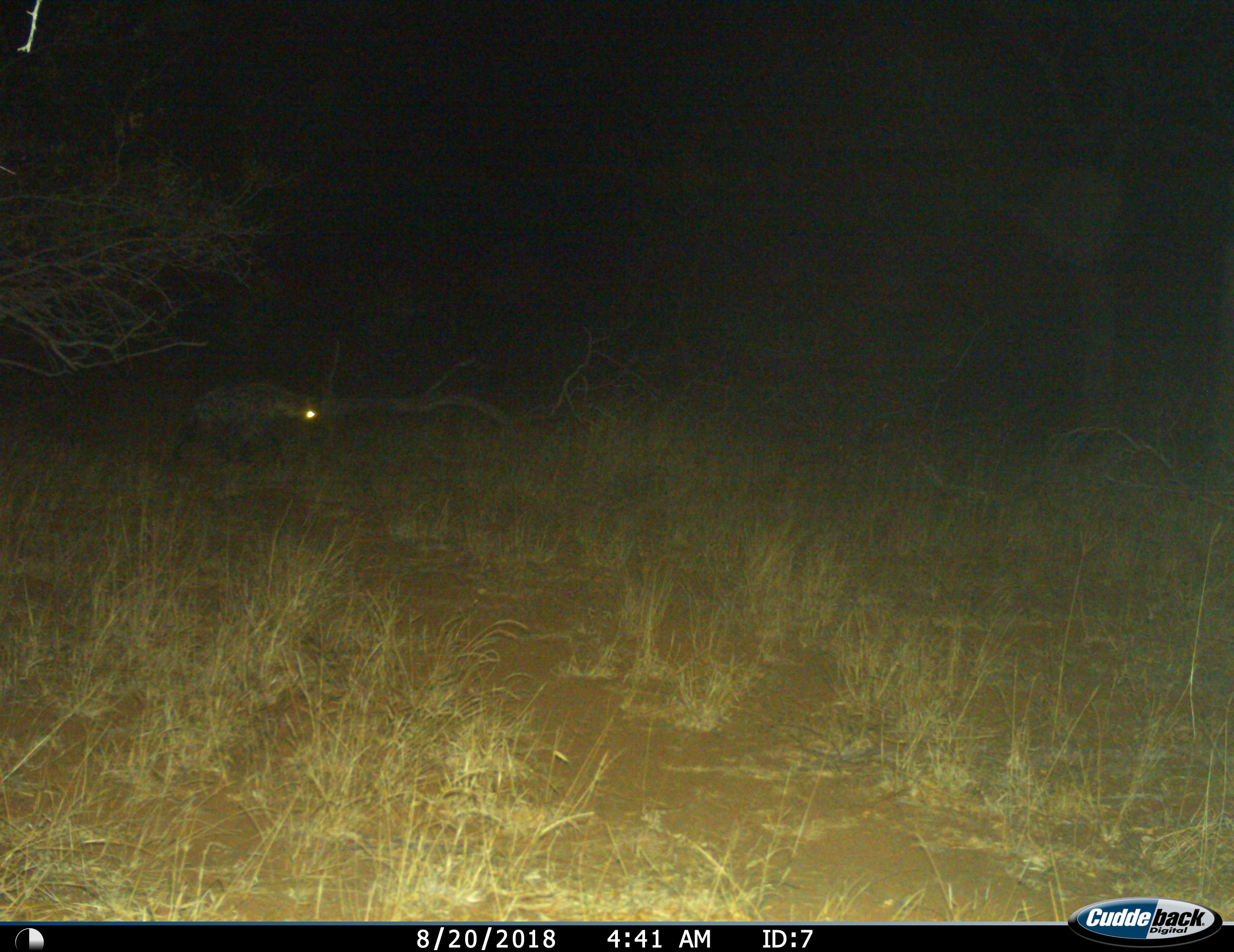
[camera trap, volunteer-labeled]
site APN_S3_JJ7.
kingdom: Animalia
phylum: Chordata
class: Mammalia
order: Carnivora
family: Hyaenidae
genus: Crocuta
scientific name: Crocuta crocuta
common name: spotted hyena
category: hyenaspotted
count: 1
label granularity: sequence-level